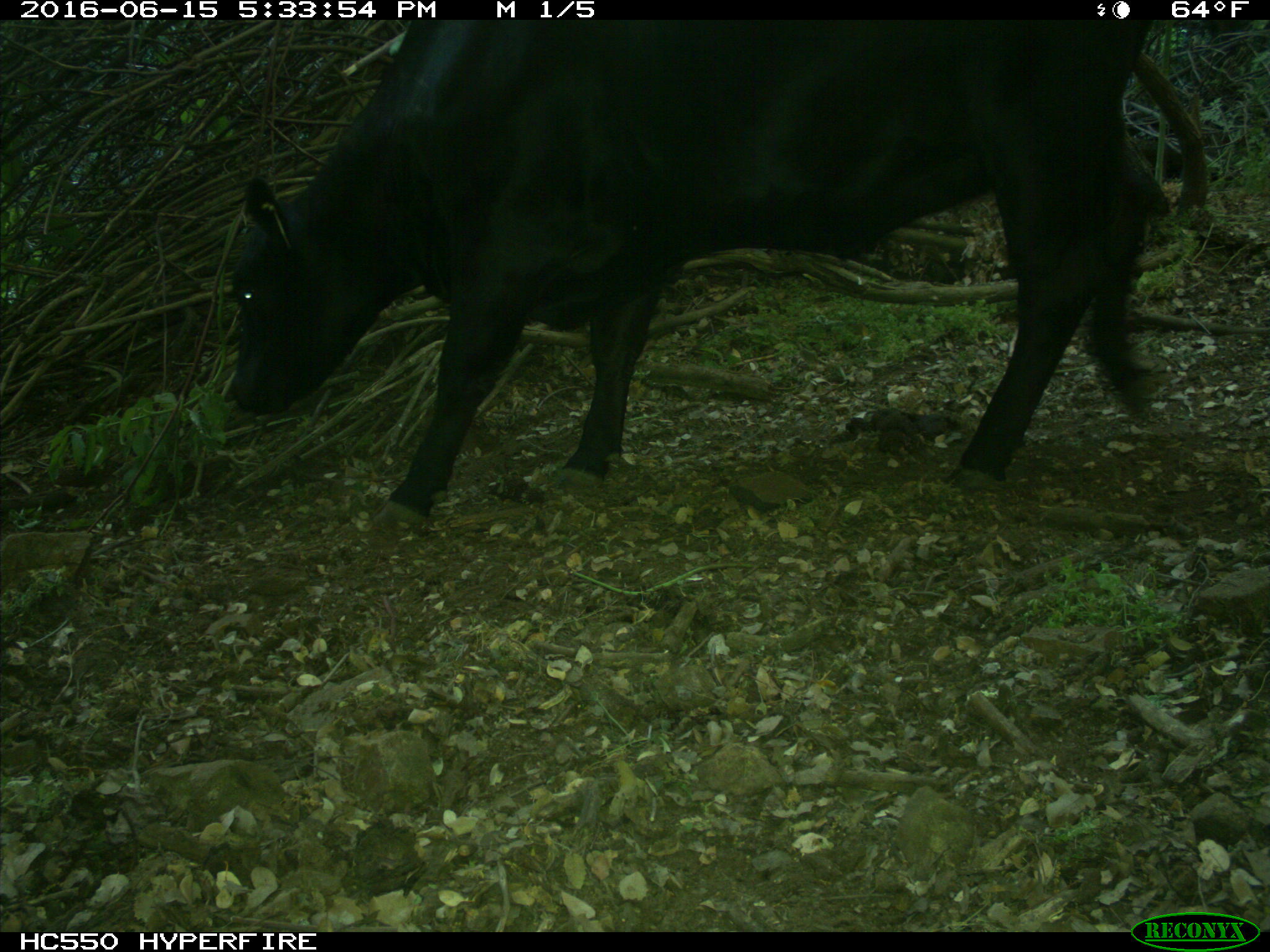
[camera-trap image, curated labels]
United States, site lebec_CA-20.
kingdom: Animalia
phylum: Chordata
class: Mammalia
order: Artiodactyla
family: Bovidae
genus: Bos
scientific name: Bos taurus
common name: domestic cow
Bos taurus (domestic cow).